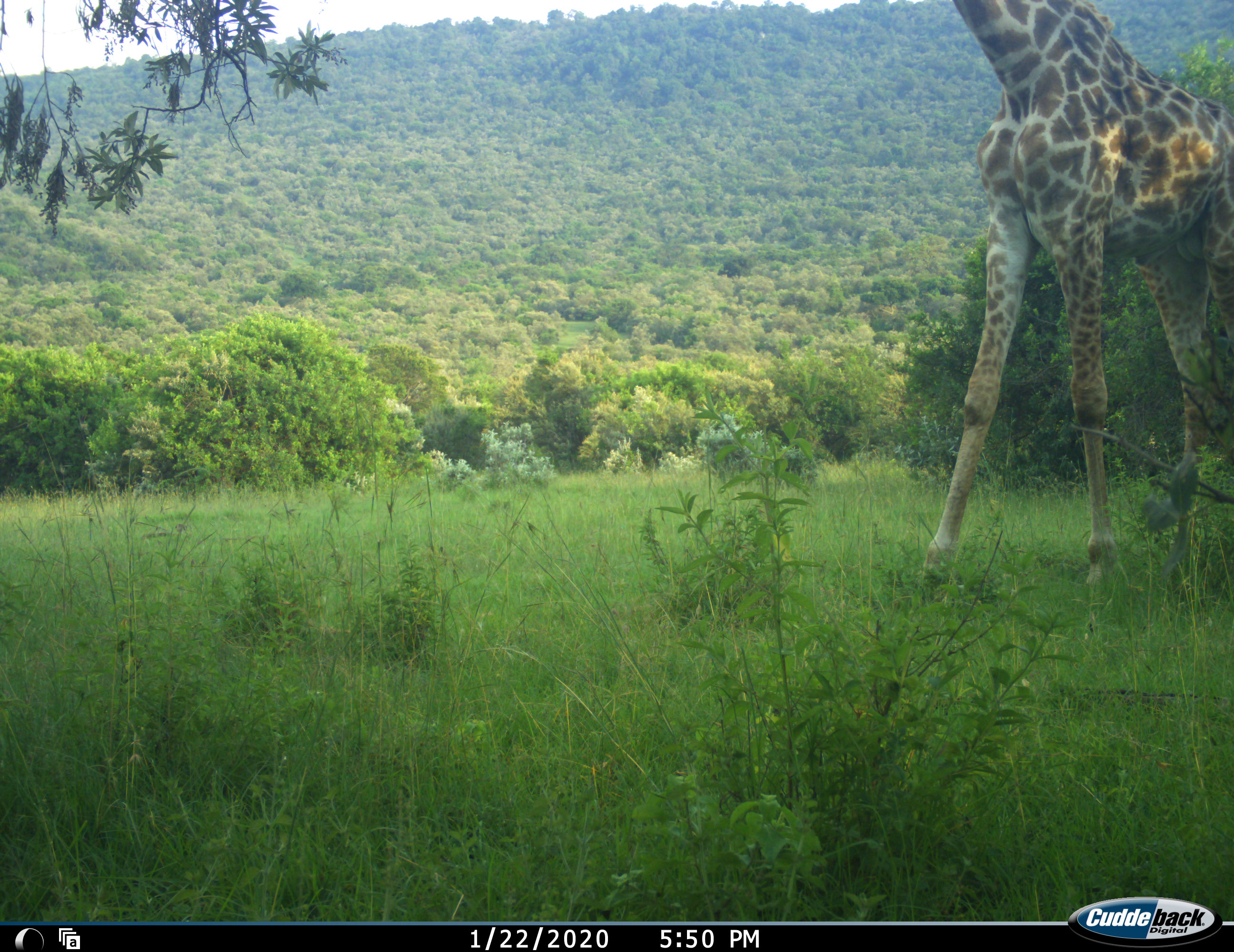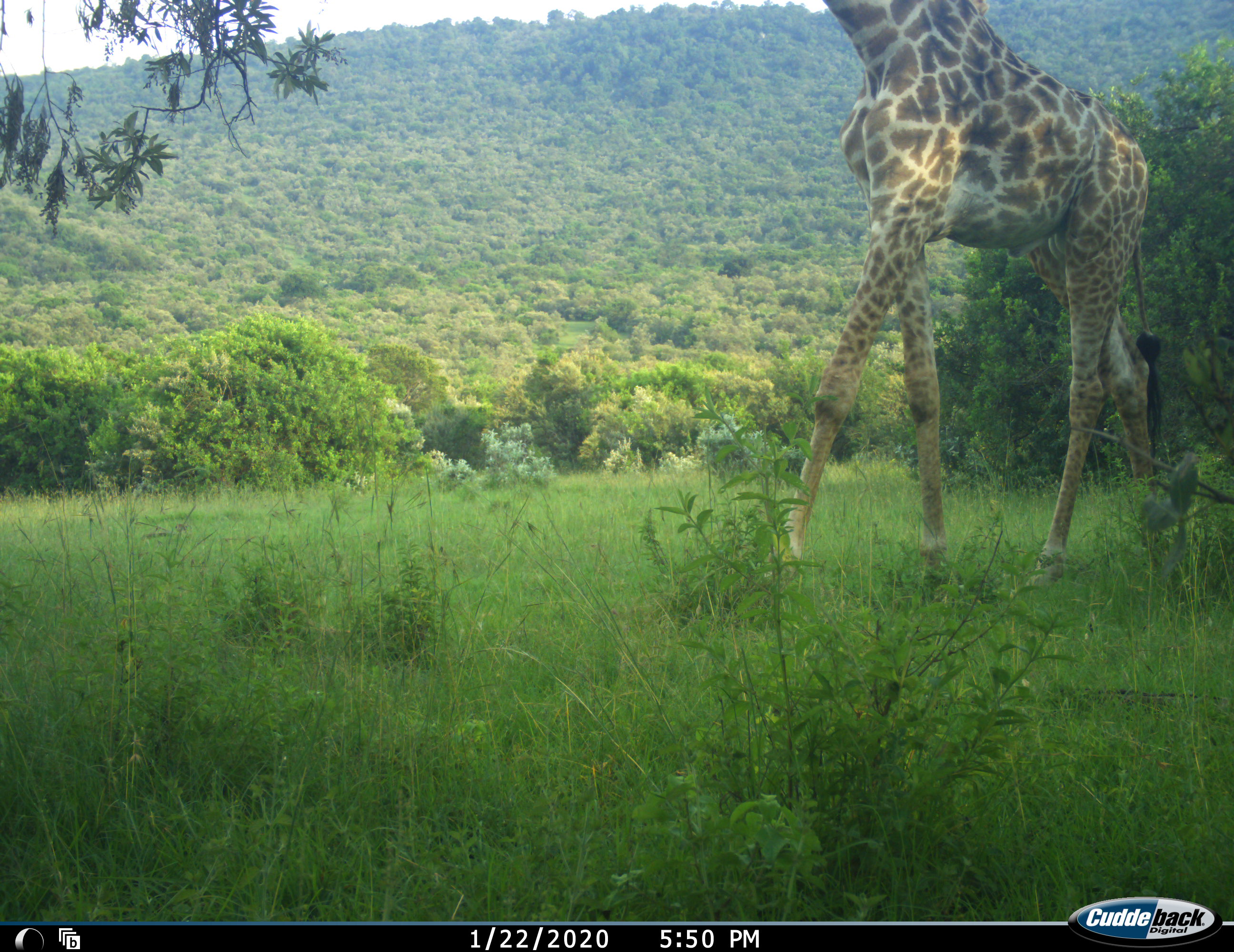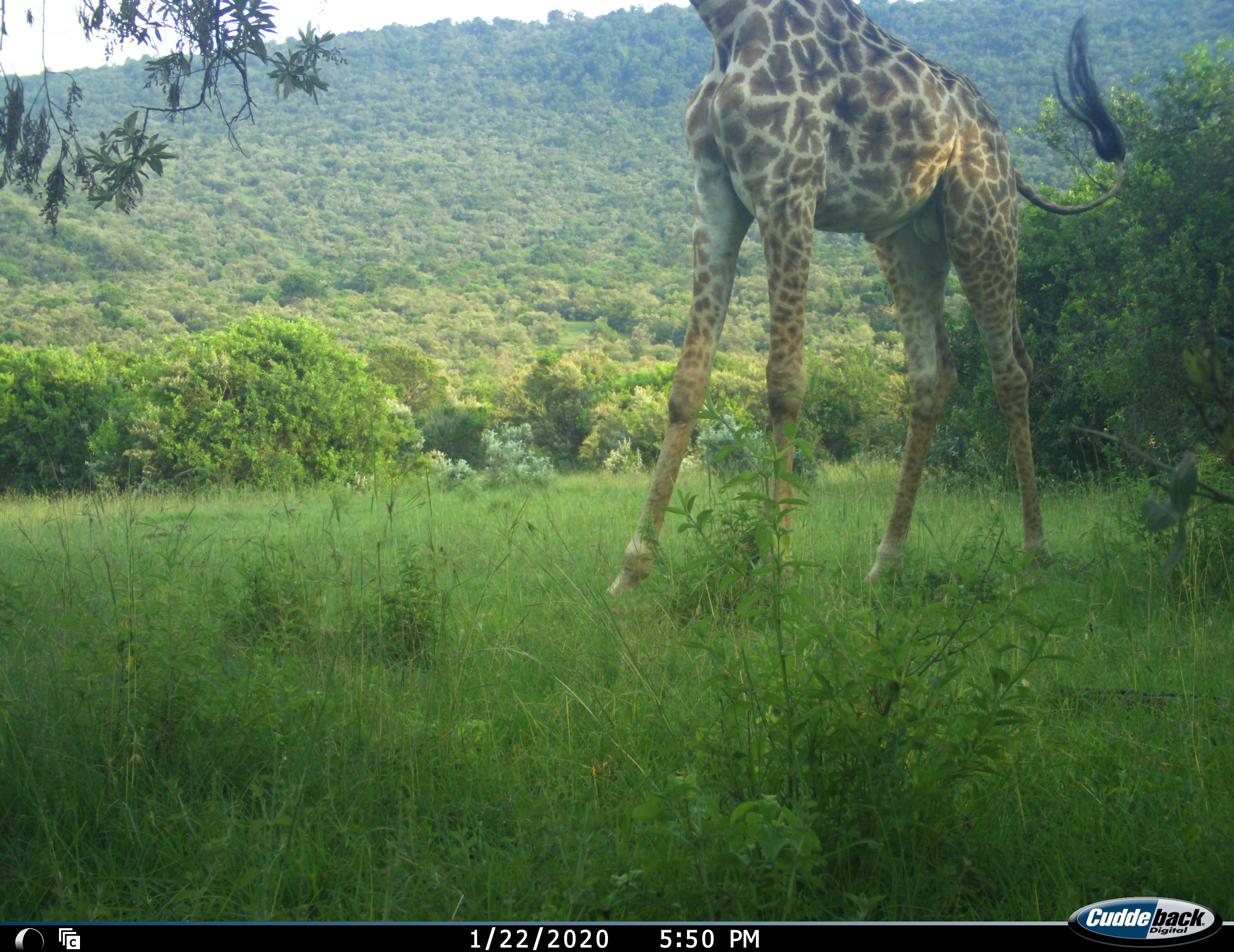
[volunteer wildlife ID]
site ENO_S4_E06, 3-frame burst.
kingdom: Animalia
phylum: Chordata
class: Mammalia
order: Artiodactyla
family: Giraffidae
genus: Giraffa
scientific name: Giraffa camelopardalis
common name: giraffe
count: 1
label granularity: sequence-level